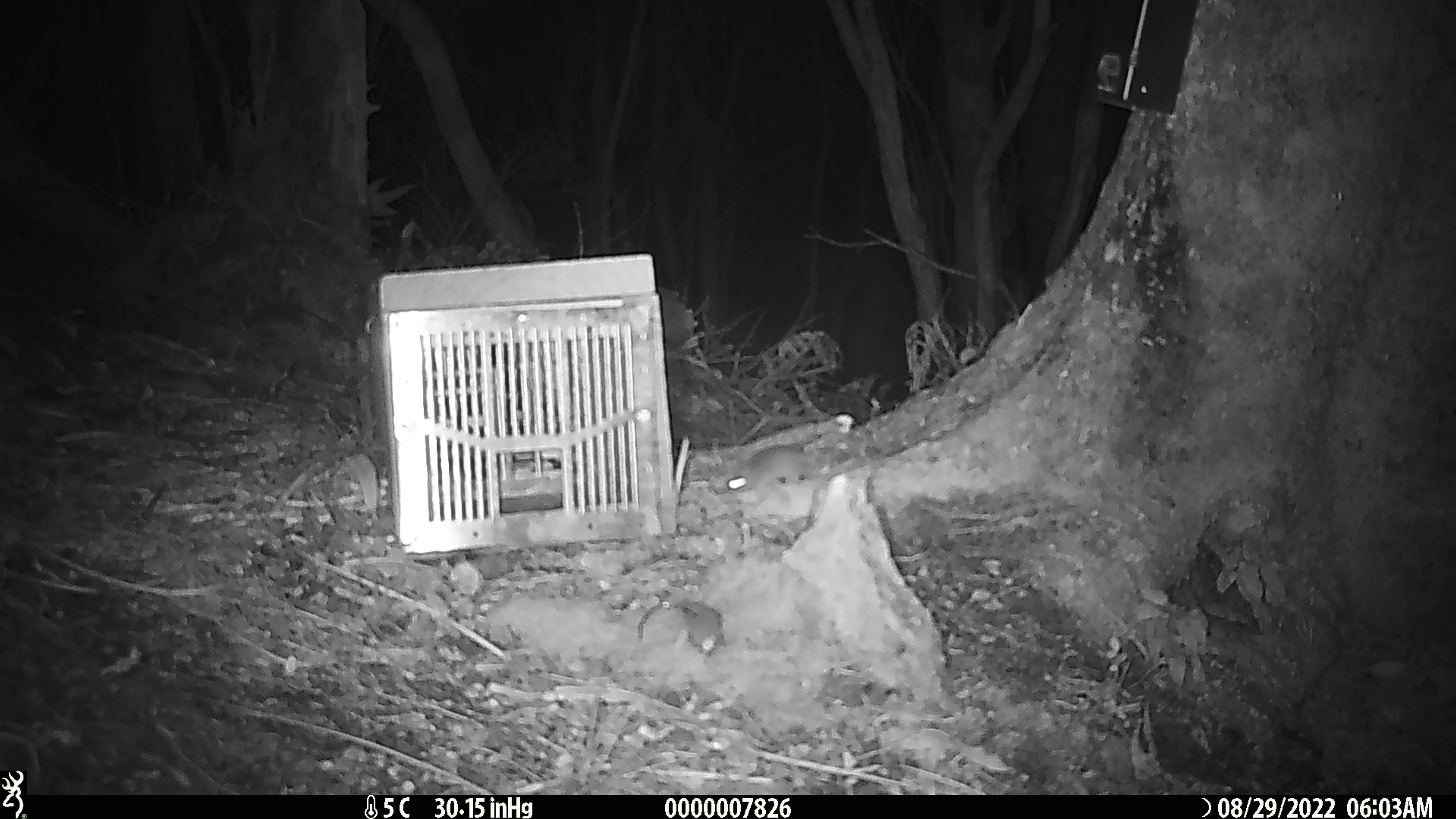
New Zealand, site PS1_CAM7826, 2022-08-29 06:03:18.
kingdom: Animalia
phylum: Chordata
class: Mammalia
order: Rodentia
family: Muridae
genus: Mus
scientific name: Mus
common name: mouse